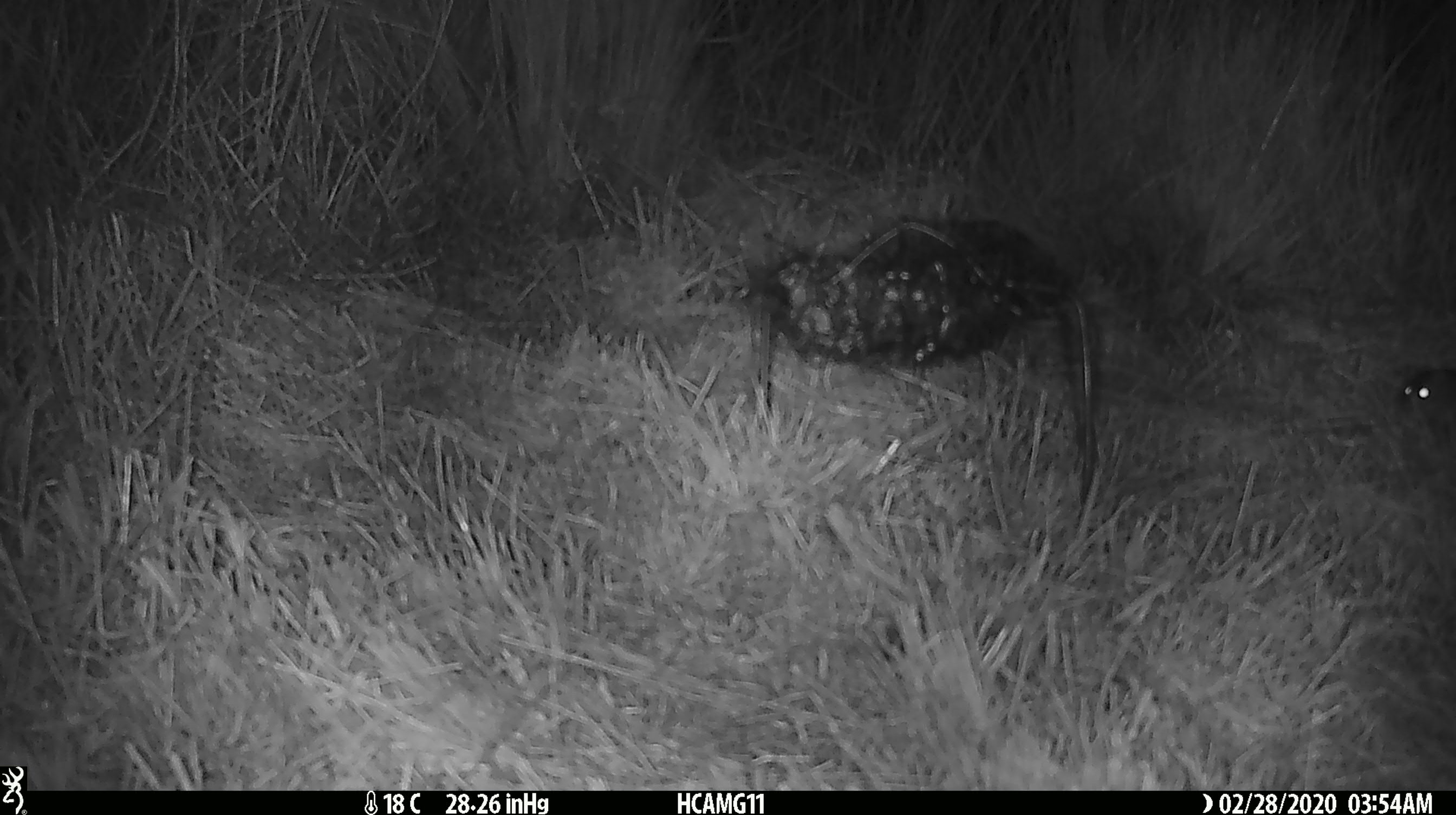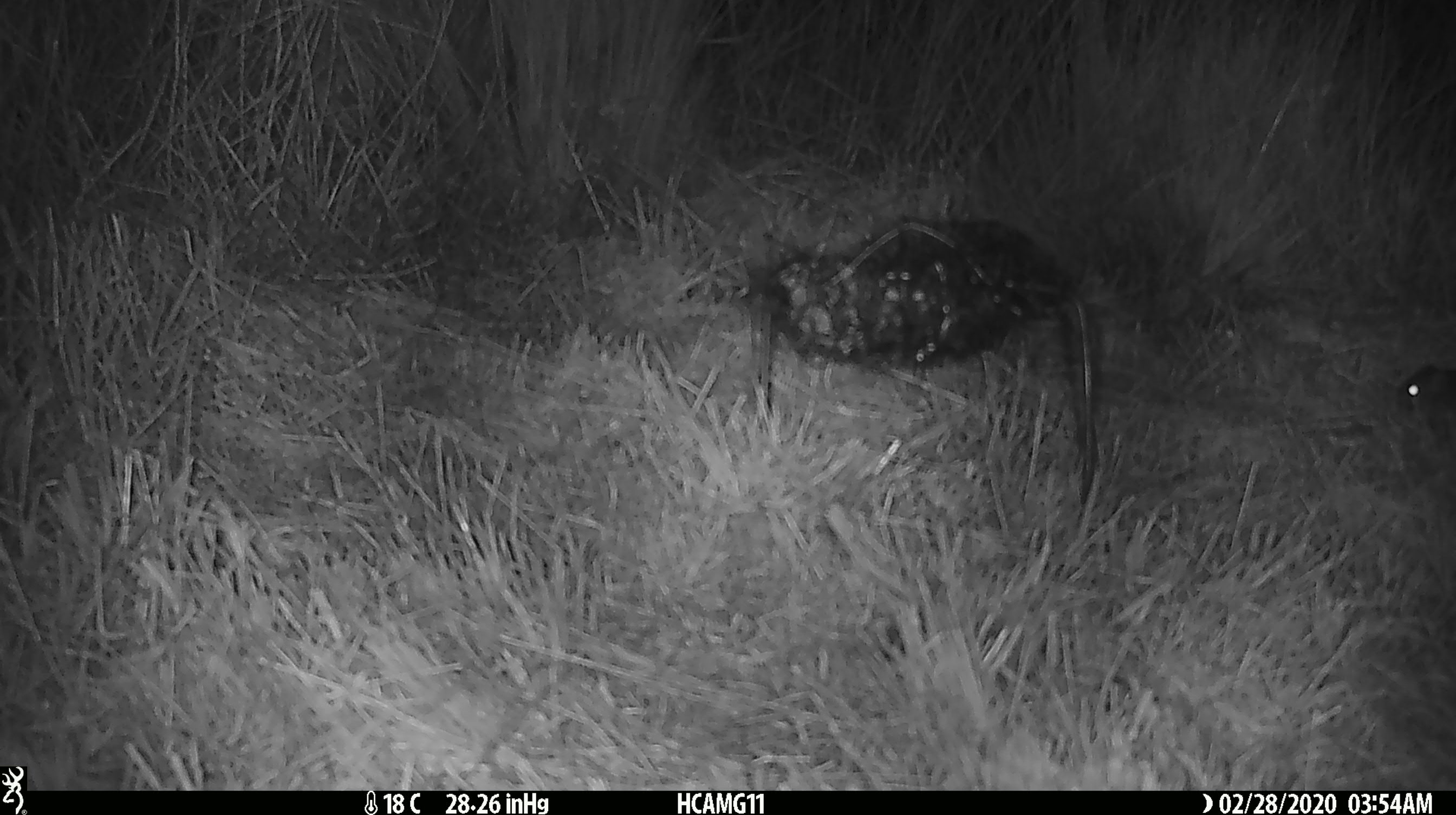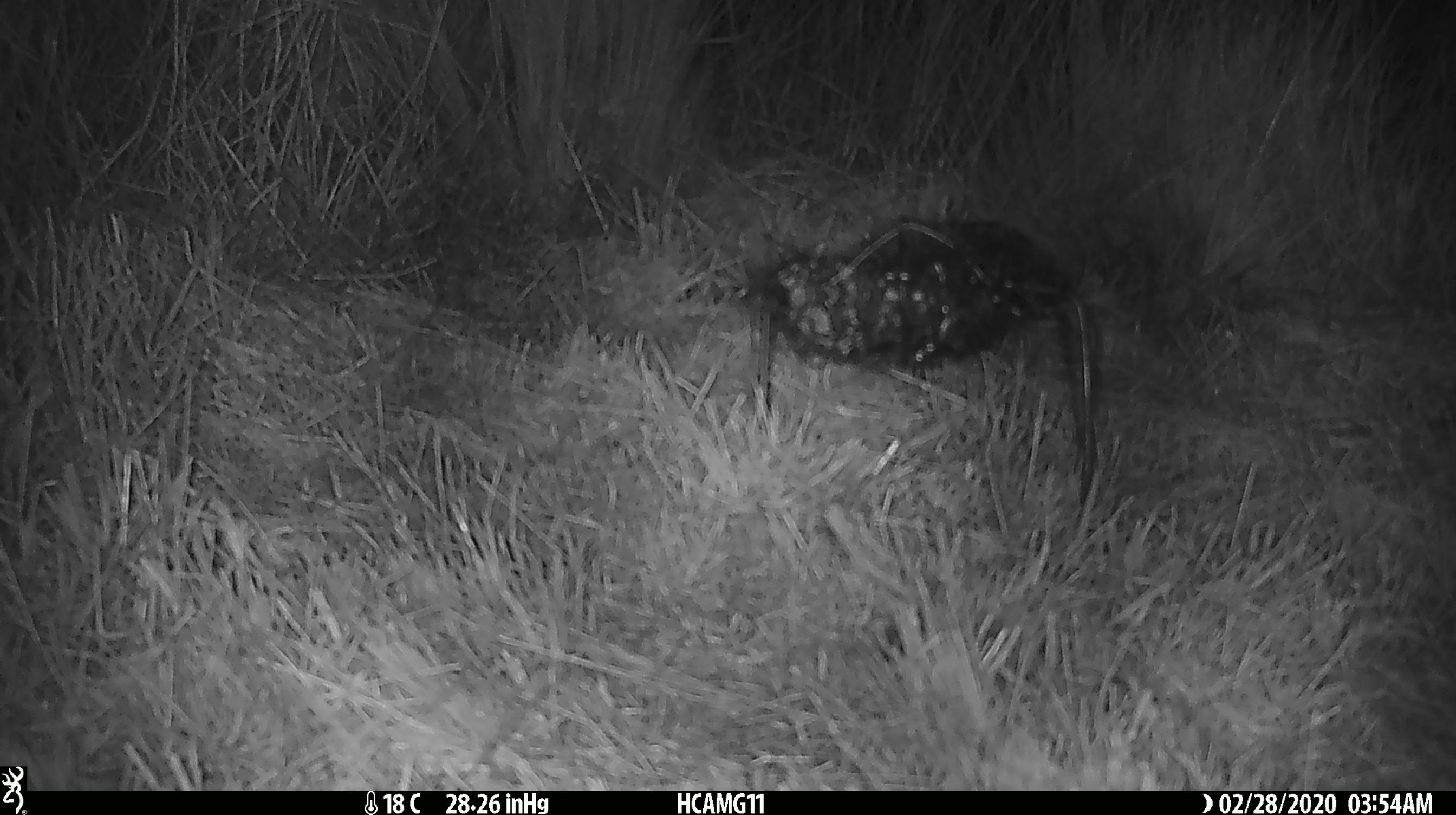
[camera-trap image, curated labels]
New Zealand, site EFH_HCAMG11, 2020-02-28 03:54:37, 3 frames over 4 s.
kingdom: Animalia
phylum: Chordata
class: Mammalia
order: Rodentia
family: Muridae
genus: Mus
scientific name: Mus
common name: mouse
Mouse (Mus).